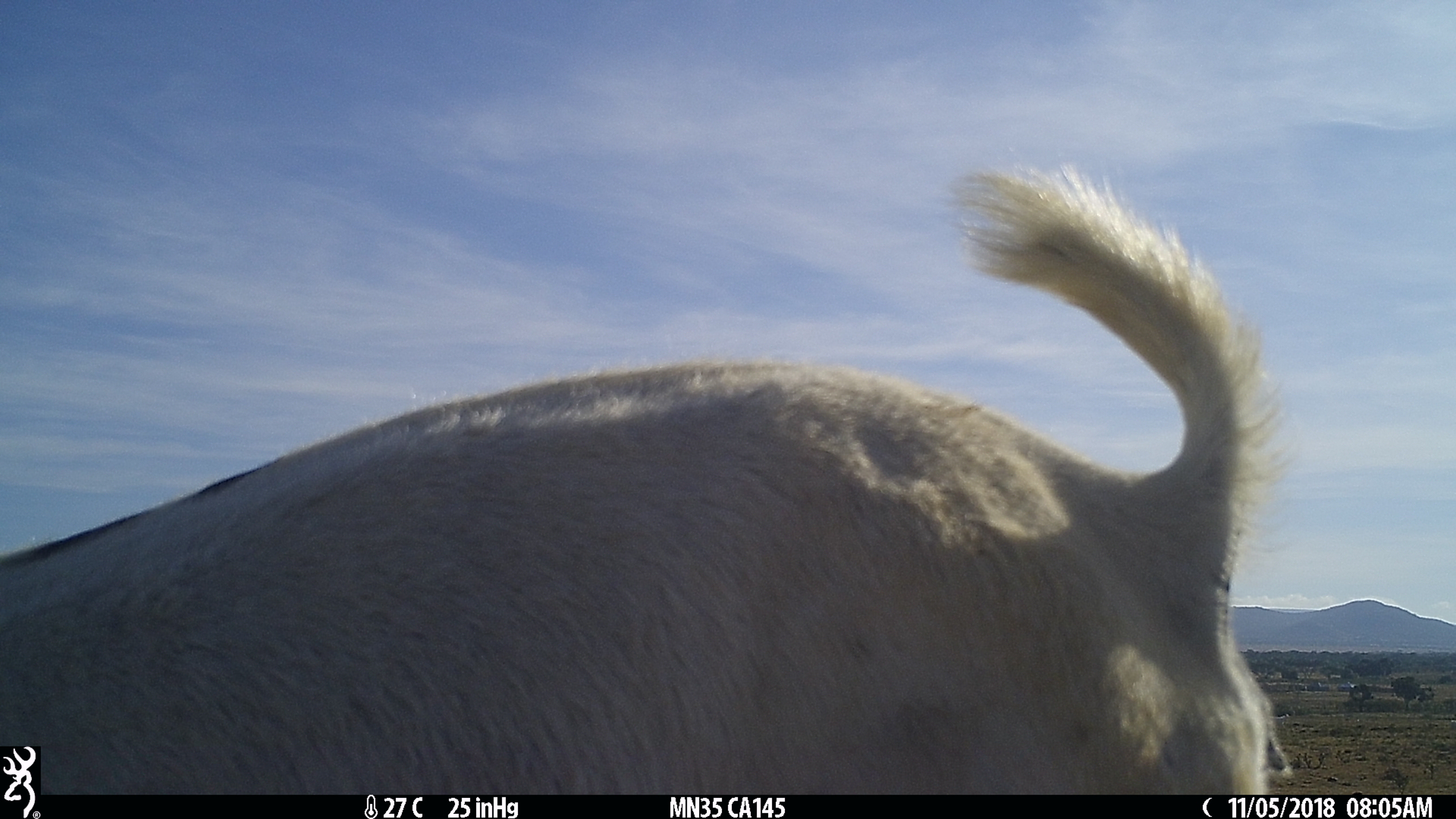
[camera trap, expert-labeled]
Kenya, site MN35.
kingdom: Animalia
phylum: Chordata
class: Mammalia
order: Artiodactyla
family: Bovidae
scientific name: Bovidae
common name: sheep or goat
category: shoat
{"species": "shoat (sheep or goat) (Bovidae)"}